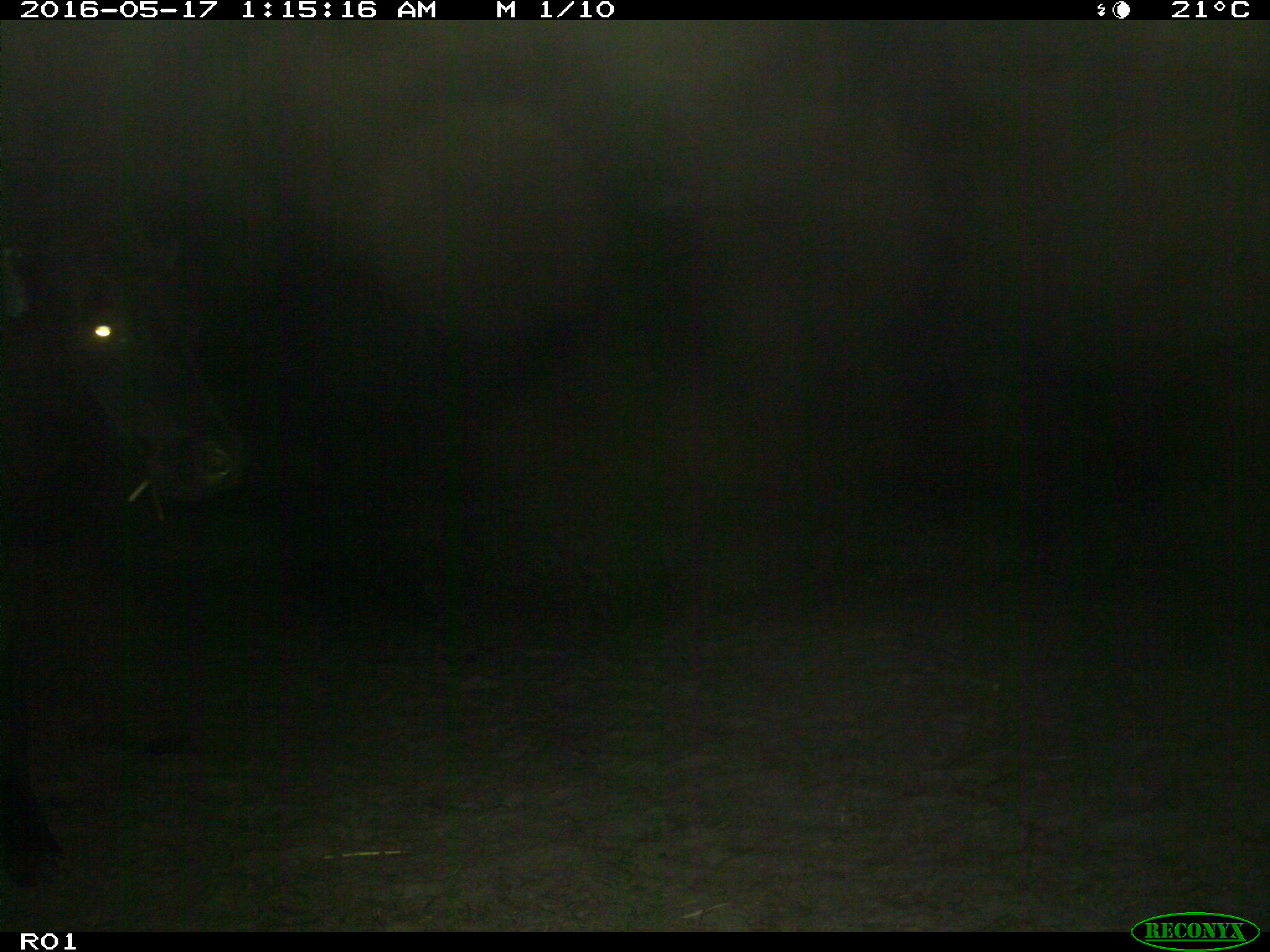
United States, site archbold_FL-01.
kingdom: Animalia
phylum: Chordata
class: Mammalia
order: Artiodactyla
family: Bovidae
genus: Bos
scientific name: Bos taurus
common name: domestic cow